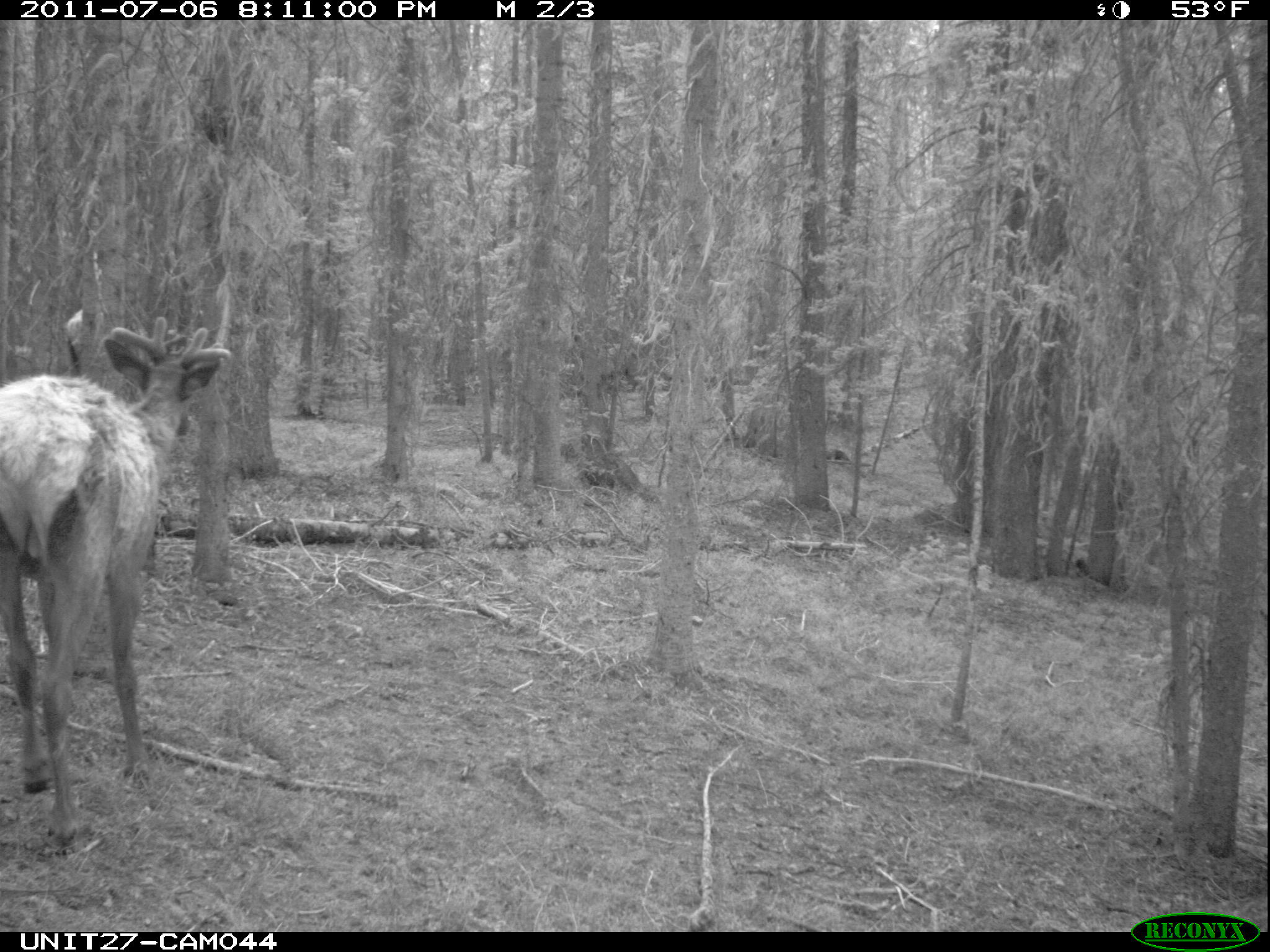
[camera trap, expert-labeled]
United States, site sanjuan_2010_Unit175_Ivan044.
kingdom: Animalia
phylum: Chordata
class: Mammalia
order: Artiodactyla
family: Cervidae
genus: Cervus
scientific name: Cervus elaphus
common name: red deer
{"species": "Cervus elaphus (red deer)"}